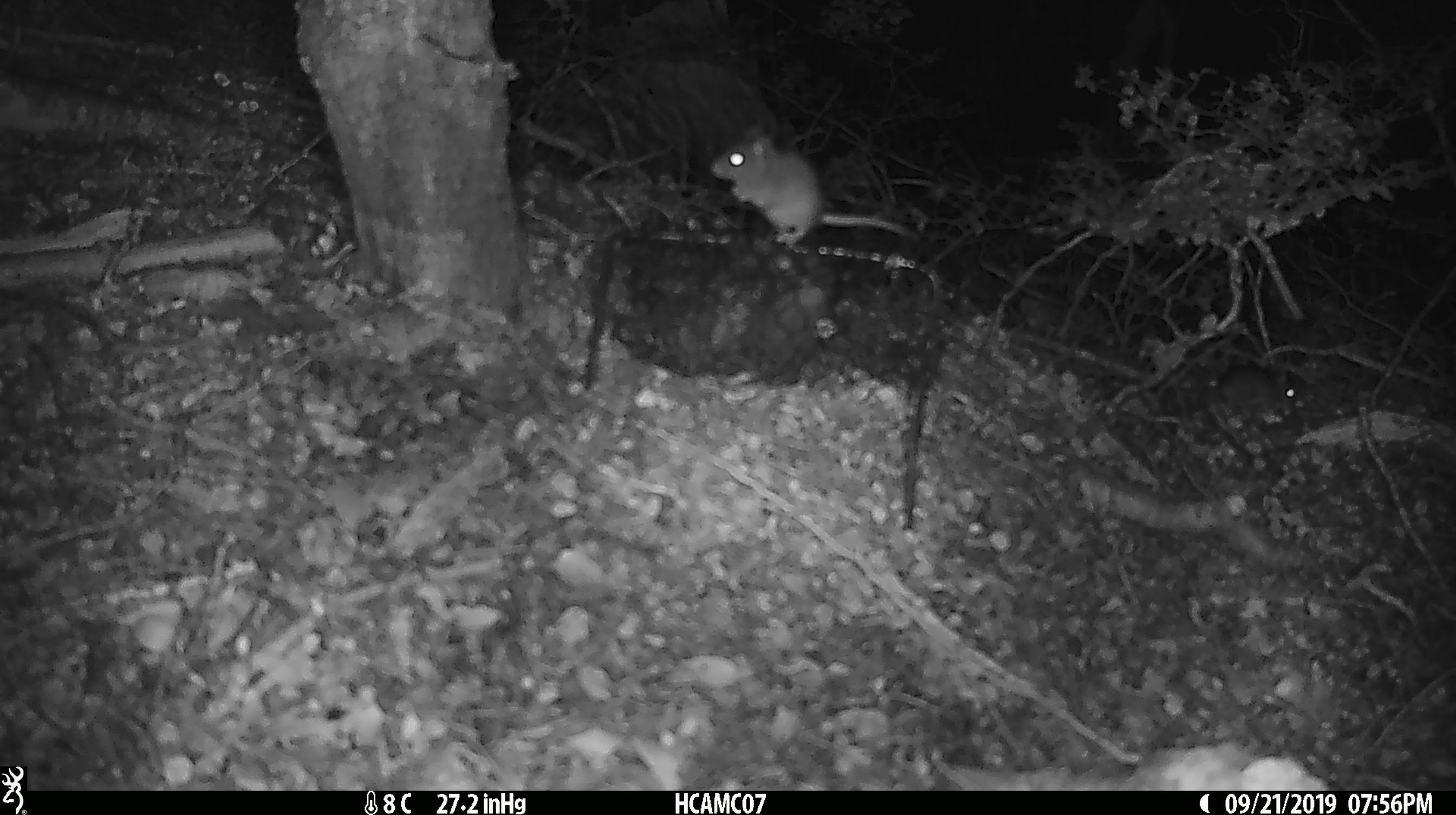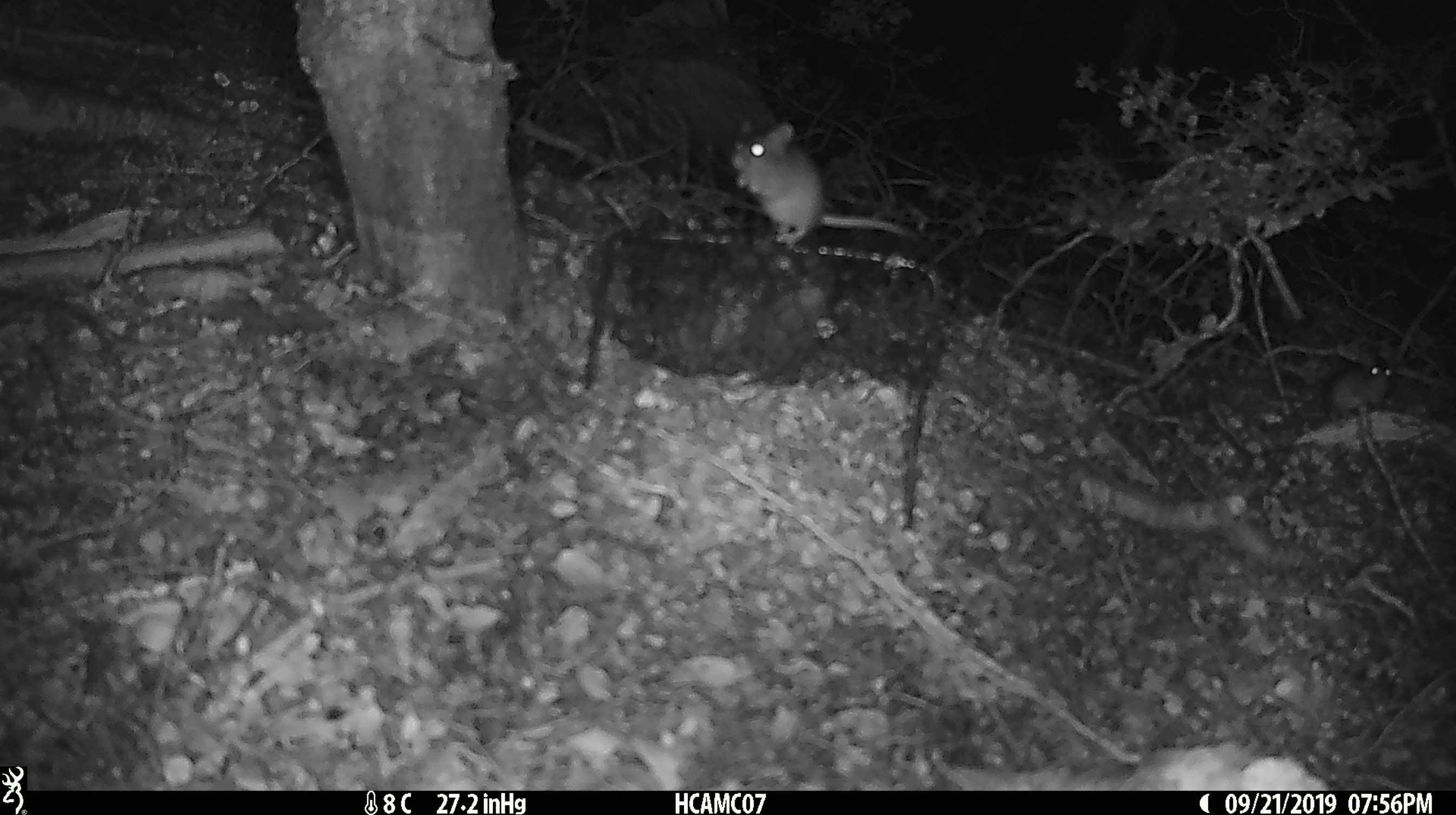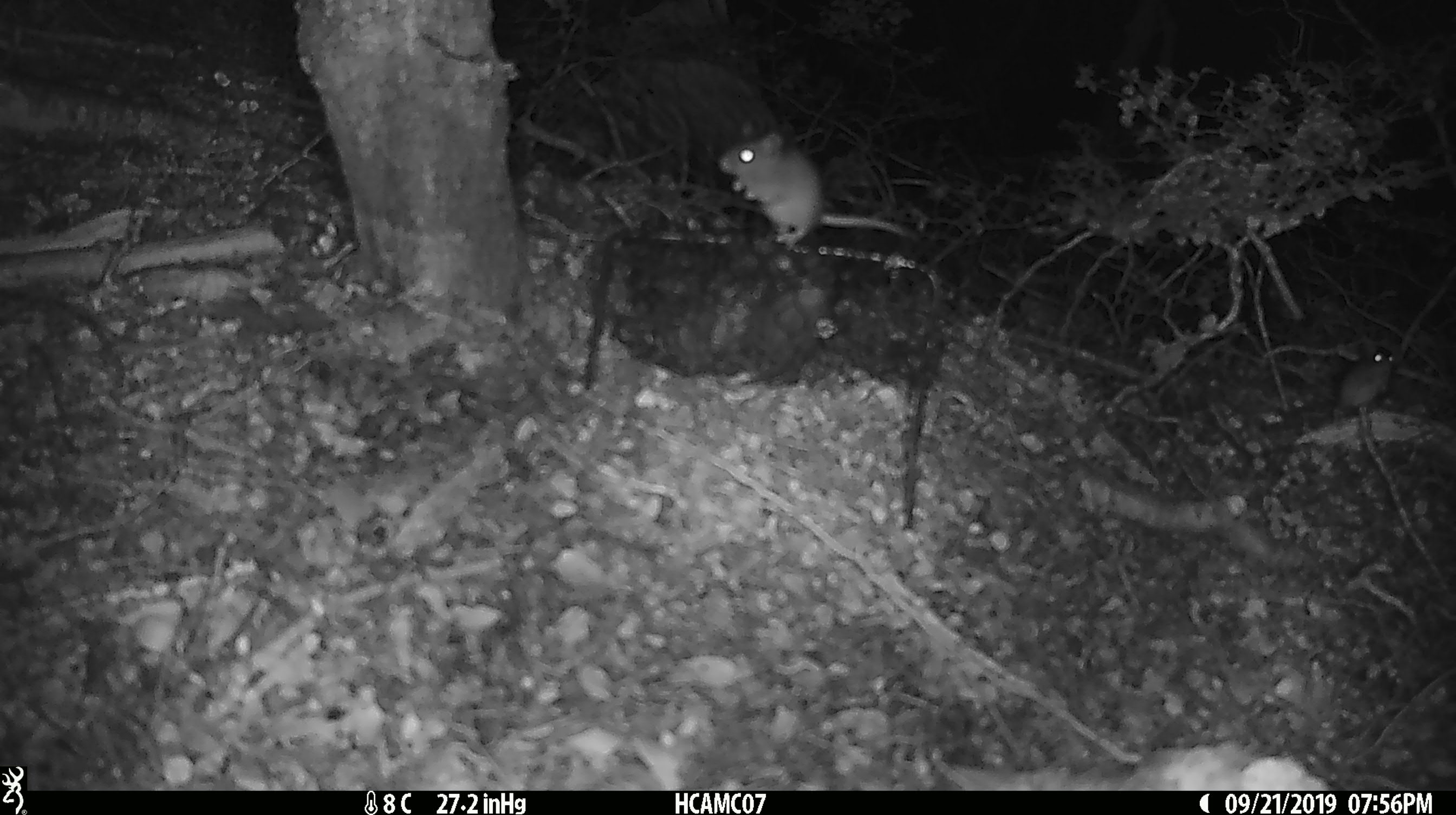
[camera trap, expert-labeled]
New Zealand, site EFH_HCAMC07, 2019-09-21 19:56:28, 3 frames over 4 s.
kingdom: Animalia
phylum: Chordata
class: Mammalia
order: Rodentia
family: Muridae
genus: Mus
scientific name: Mus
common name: mouse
Mouse (Mus).